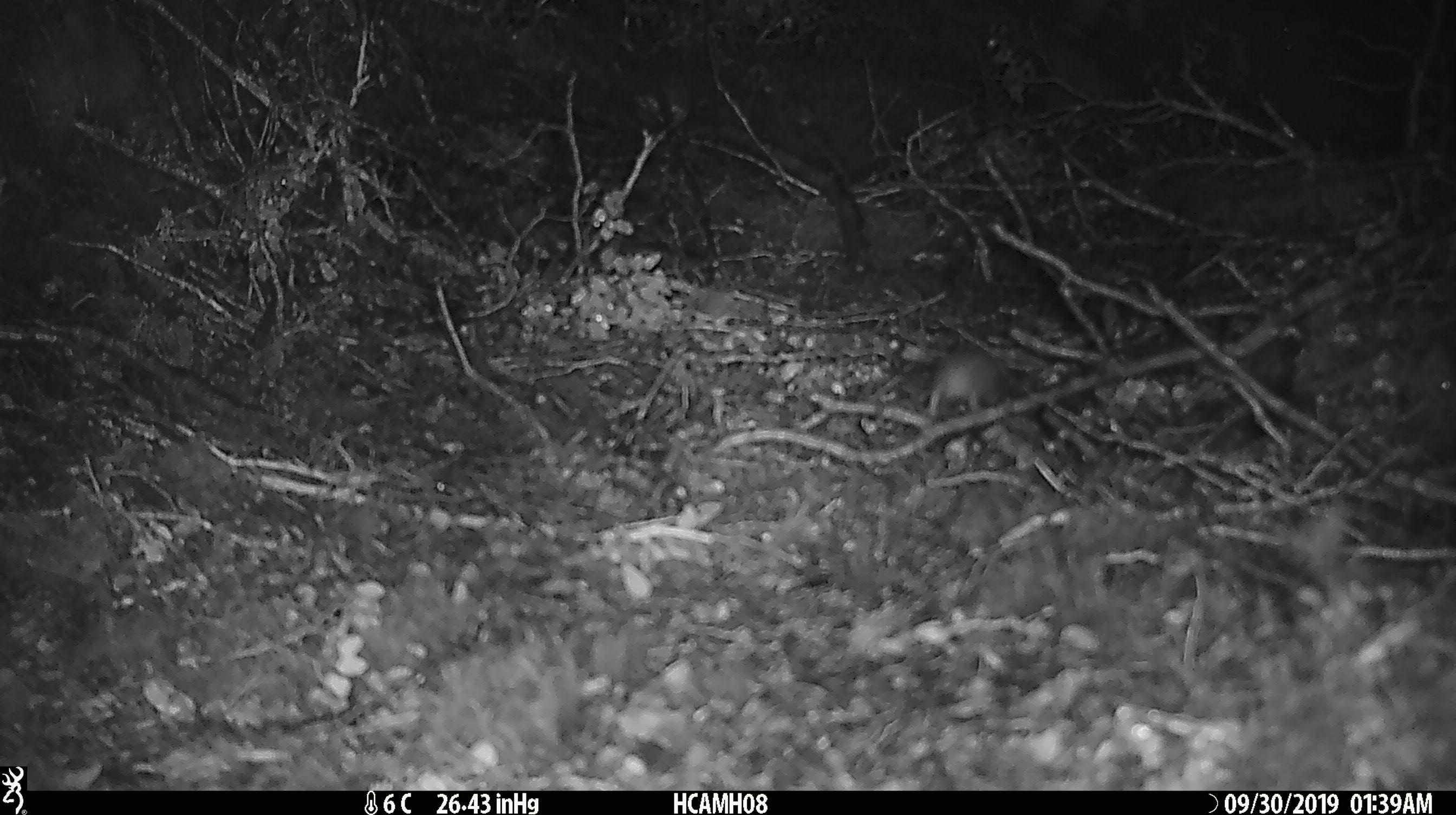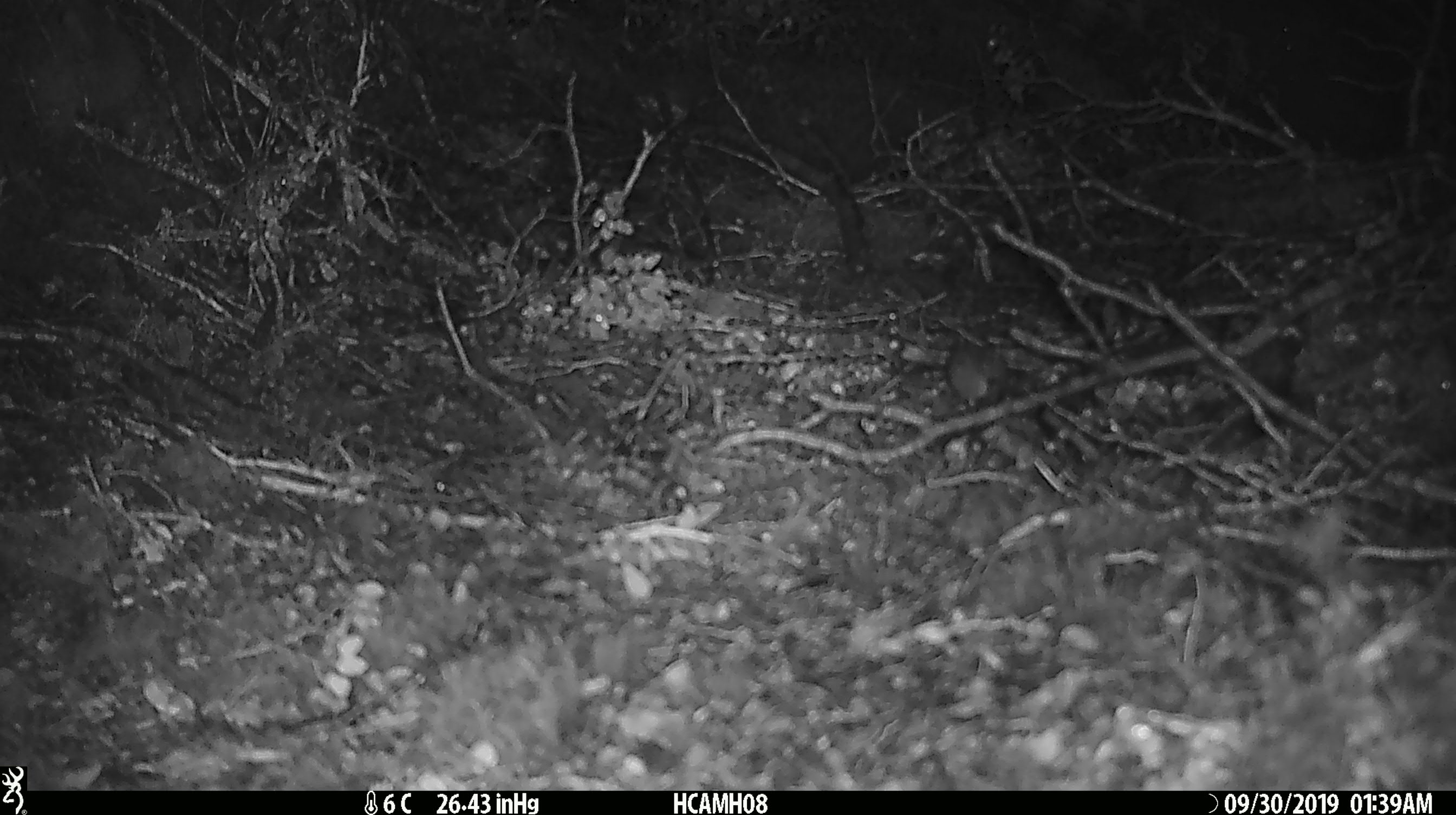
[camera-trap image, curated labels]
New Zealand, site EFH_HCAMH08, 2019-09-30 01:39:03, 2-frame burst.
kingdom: Animalia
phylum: Chordata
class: Mammalia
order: Rodentia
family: Muridae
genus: Mus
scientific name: Mus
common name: mouse